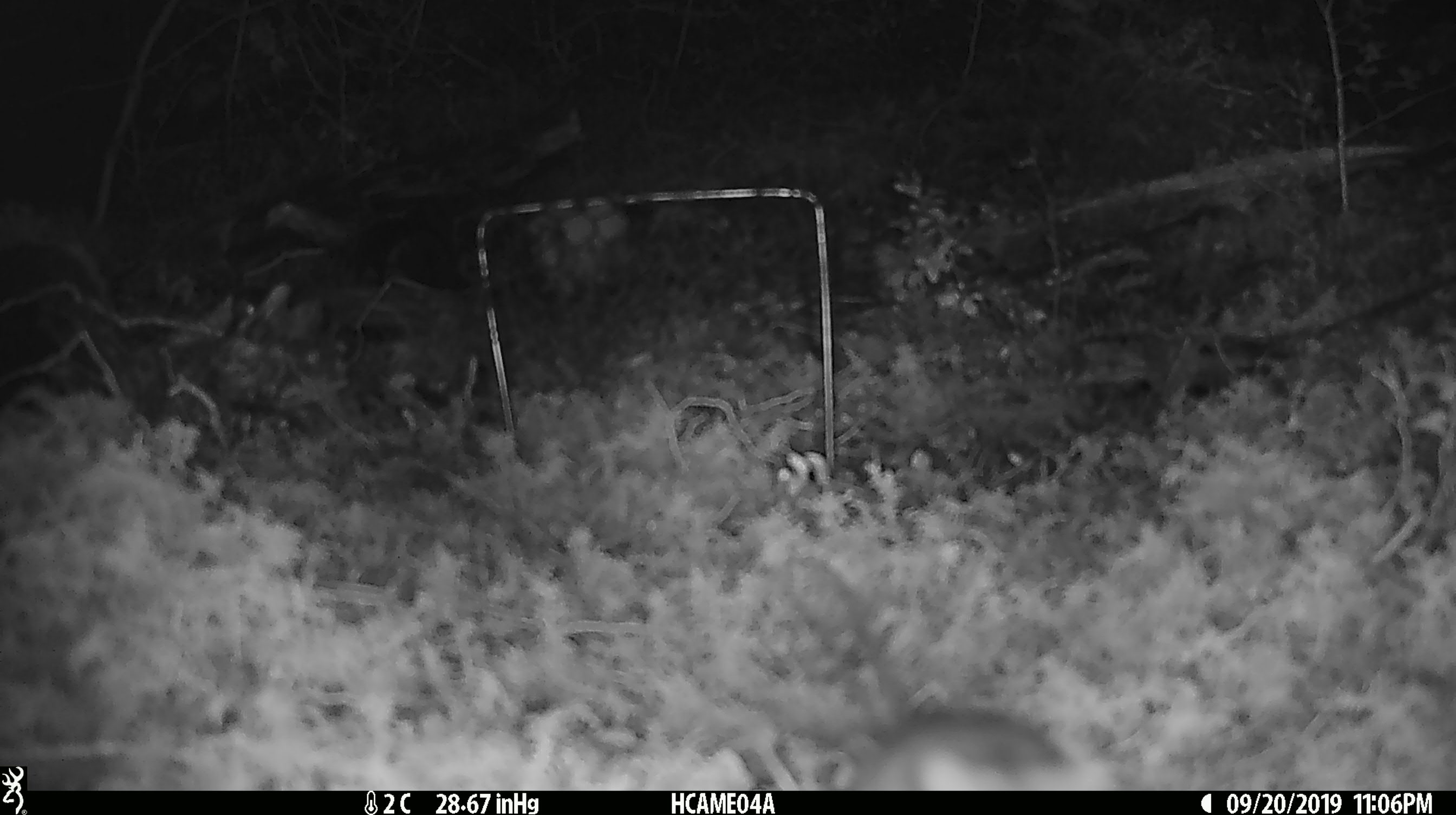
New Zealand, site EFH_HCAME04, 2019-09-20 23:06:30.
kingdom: Animalia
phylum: Chordata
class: Mammalia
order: Rodentia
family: Muridae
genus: Mus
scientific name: Mus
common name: mouse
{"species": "mouse (Mus)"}